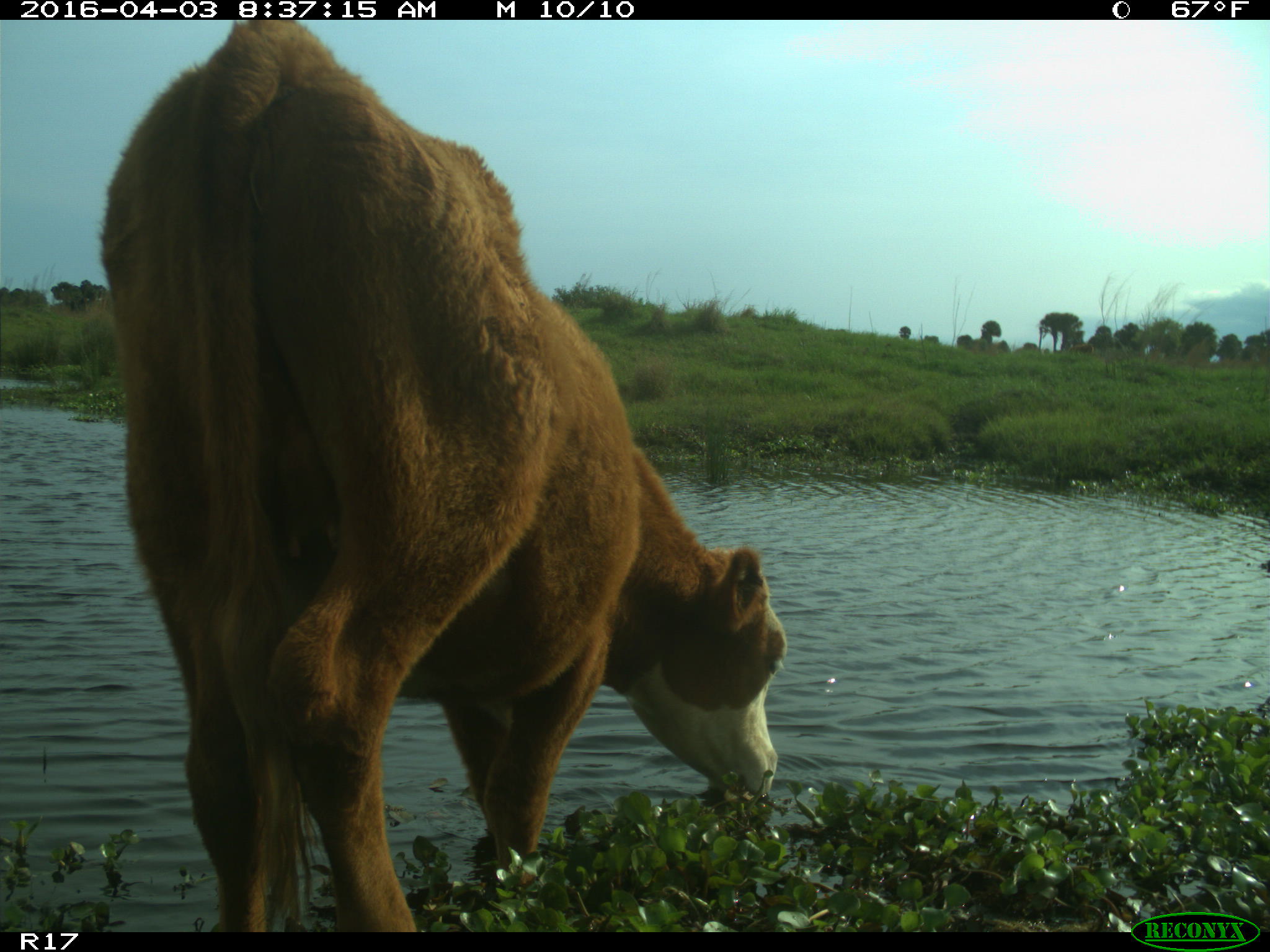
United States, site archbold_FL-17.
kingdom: Animalia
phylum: Chordata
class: Mammalia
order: Artiodactyla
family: Bovidae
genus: Bos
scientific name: Bos taurus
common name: domestic cow